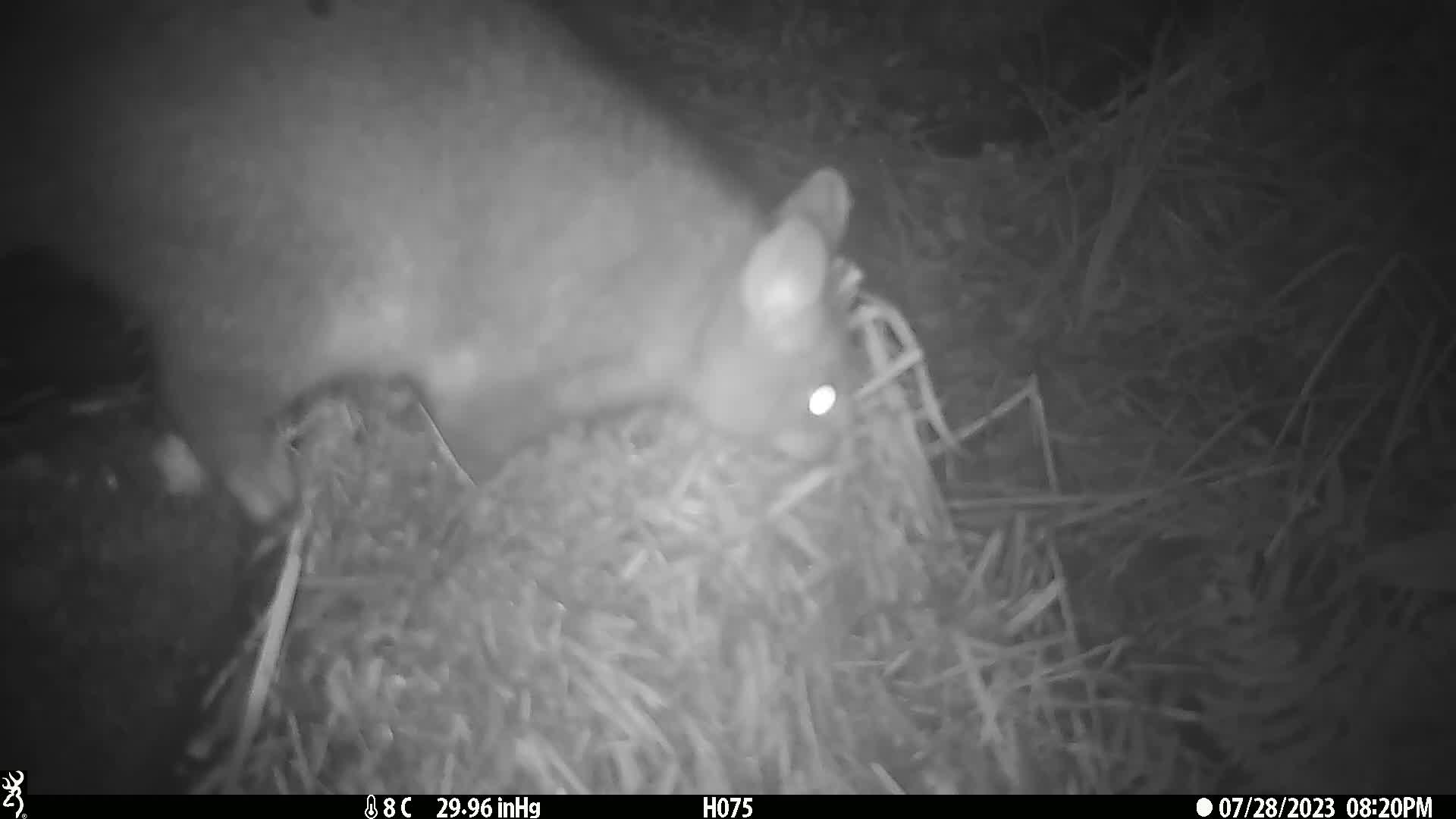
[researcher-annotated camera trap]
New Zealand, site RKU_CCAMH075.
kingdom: Animalia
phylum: Chordata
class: Mammalia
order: Diprotodontia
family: Phalangeridae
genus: Trichosurus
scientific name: Trichosurus vulpecula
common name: common brushtail possum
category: possum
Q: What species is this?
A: Possum (common brushtail possum) (Trichosurus vulpecula).